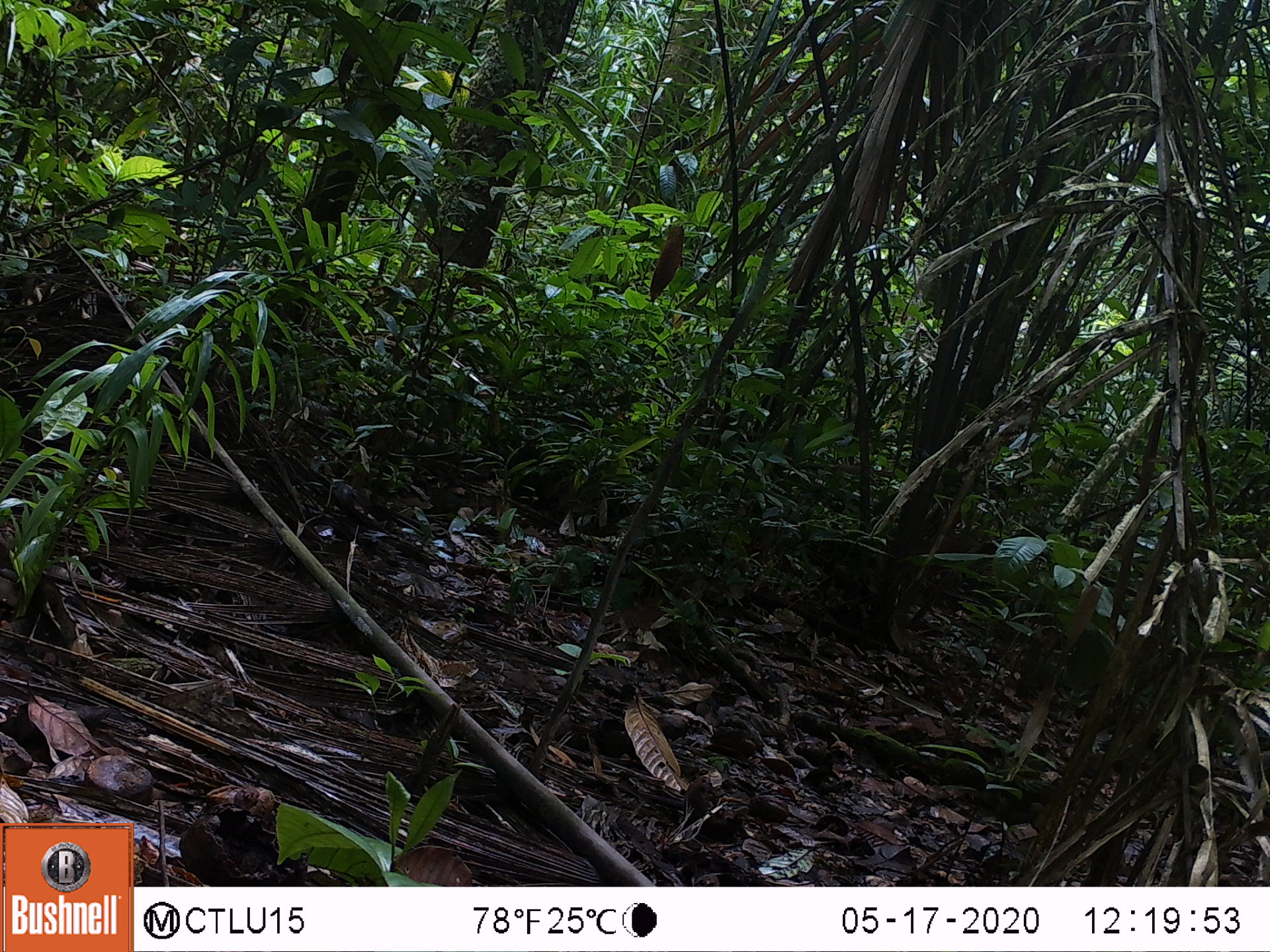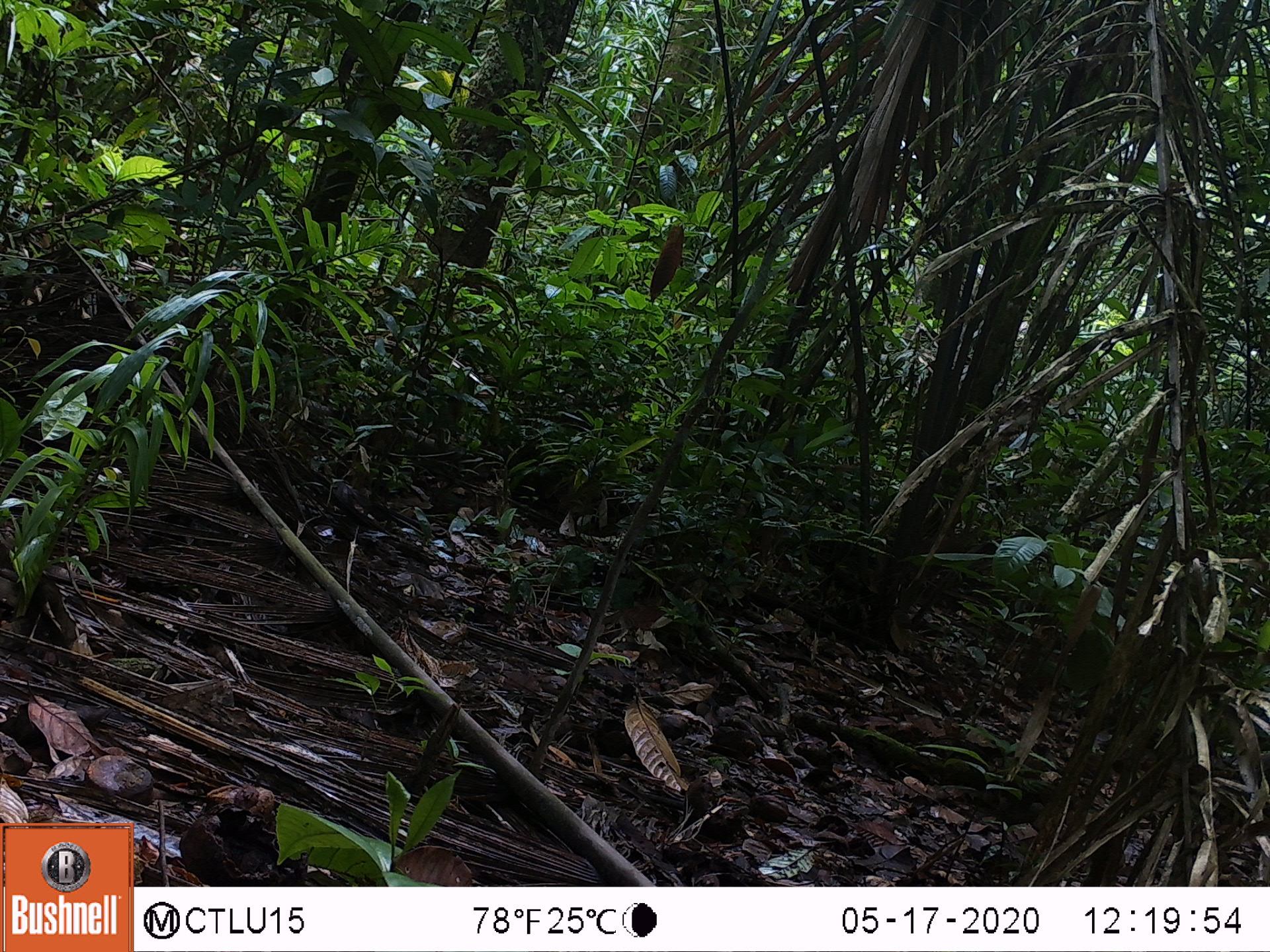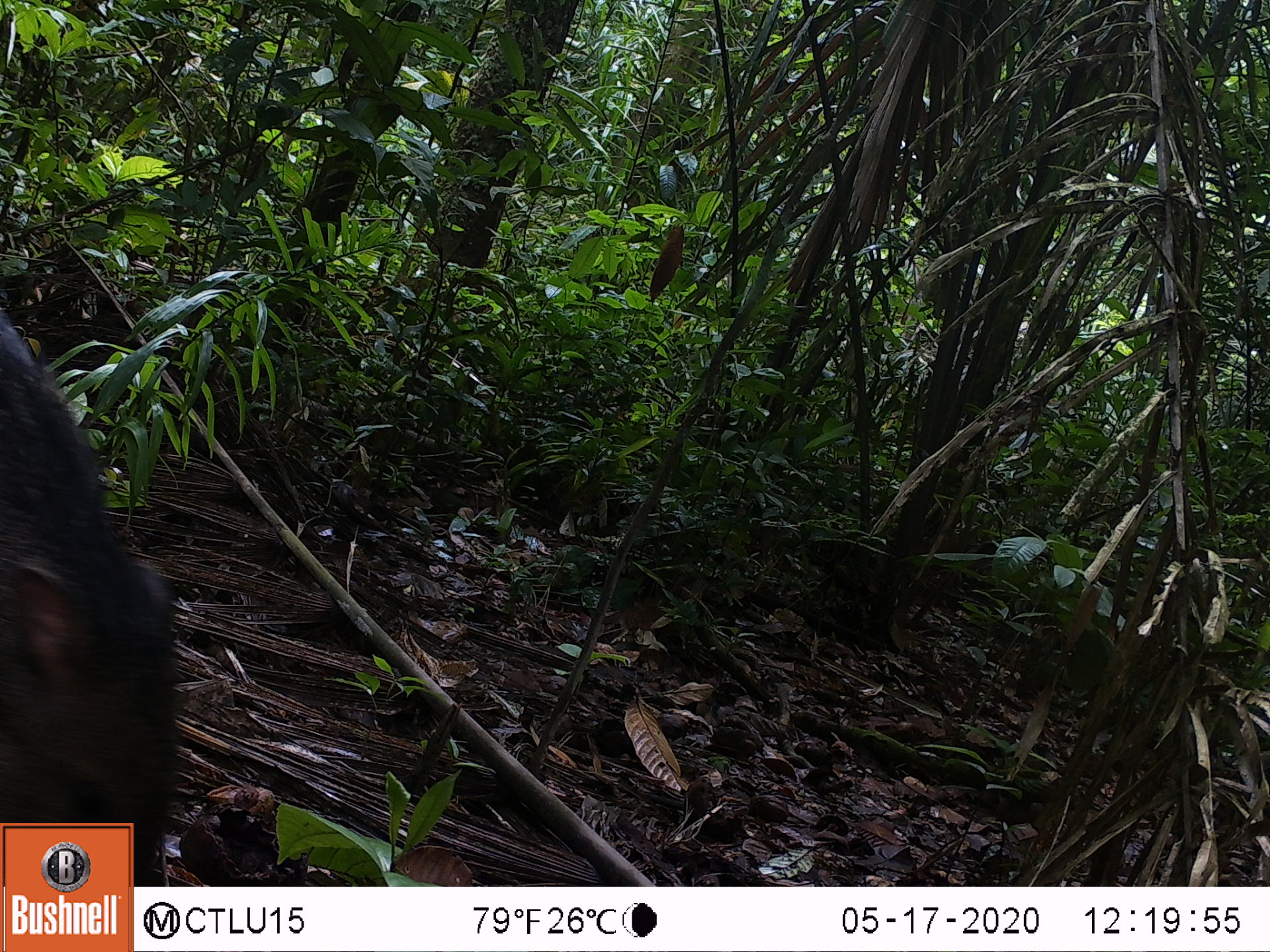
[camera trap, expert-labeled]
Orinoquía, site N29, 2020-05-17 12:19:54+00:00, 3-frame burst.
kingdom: Animalia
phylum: Chordata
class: Mammalia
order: Artiodactyla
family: Tayassuidae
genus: Pecari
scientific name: Pecari tajacu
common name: collared peccary